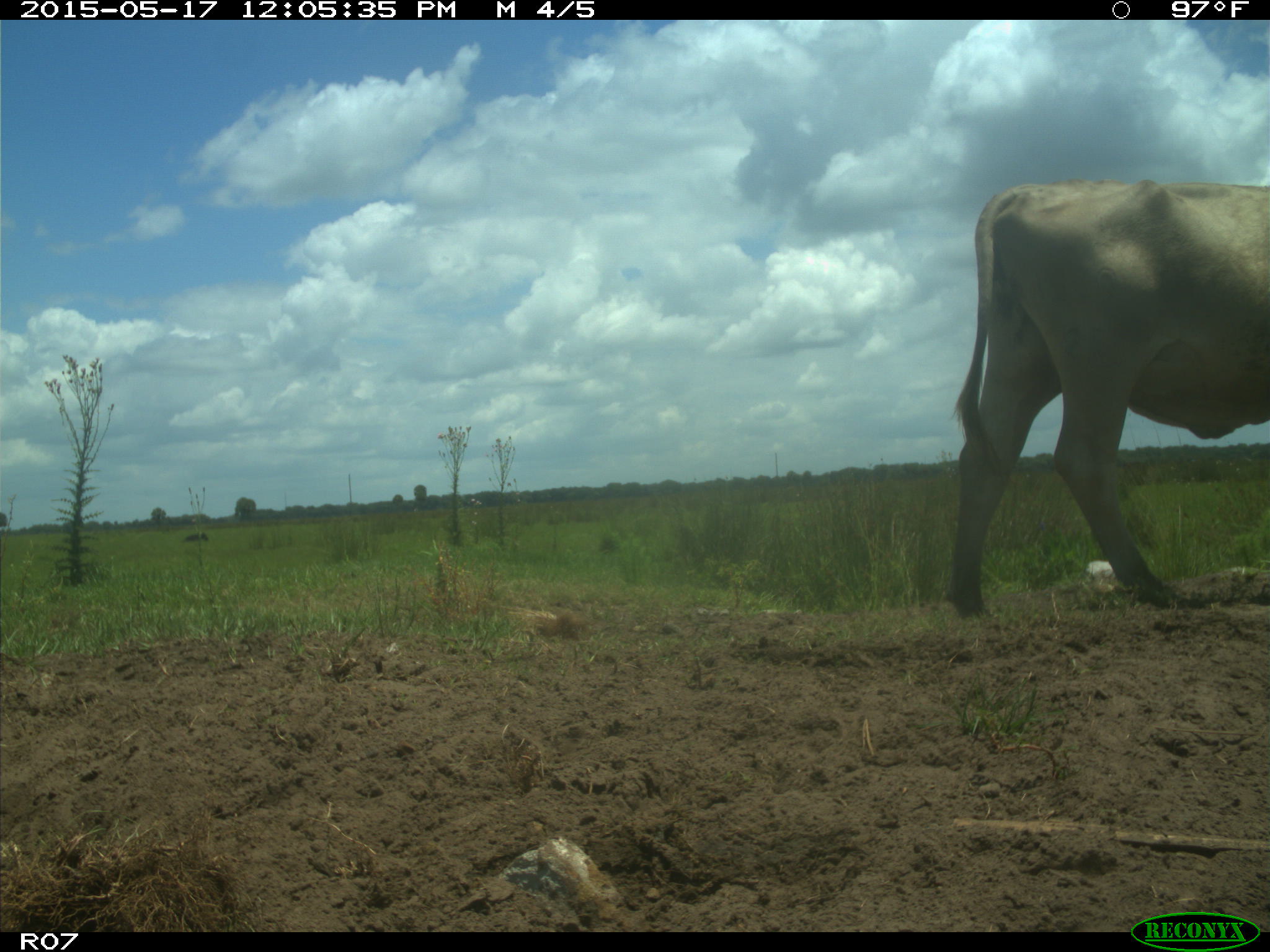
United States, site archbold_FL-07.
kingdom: Animalia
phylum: Chordata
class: Mammalia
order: Artiodactyla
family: Bovidae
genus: Bos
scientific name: Bos taurus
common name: domestic cow